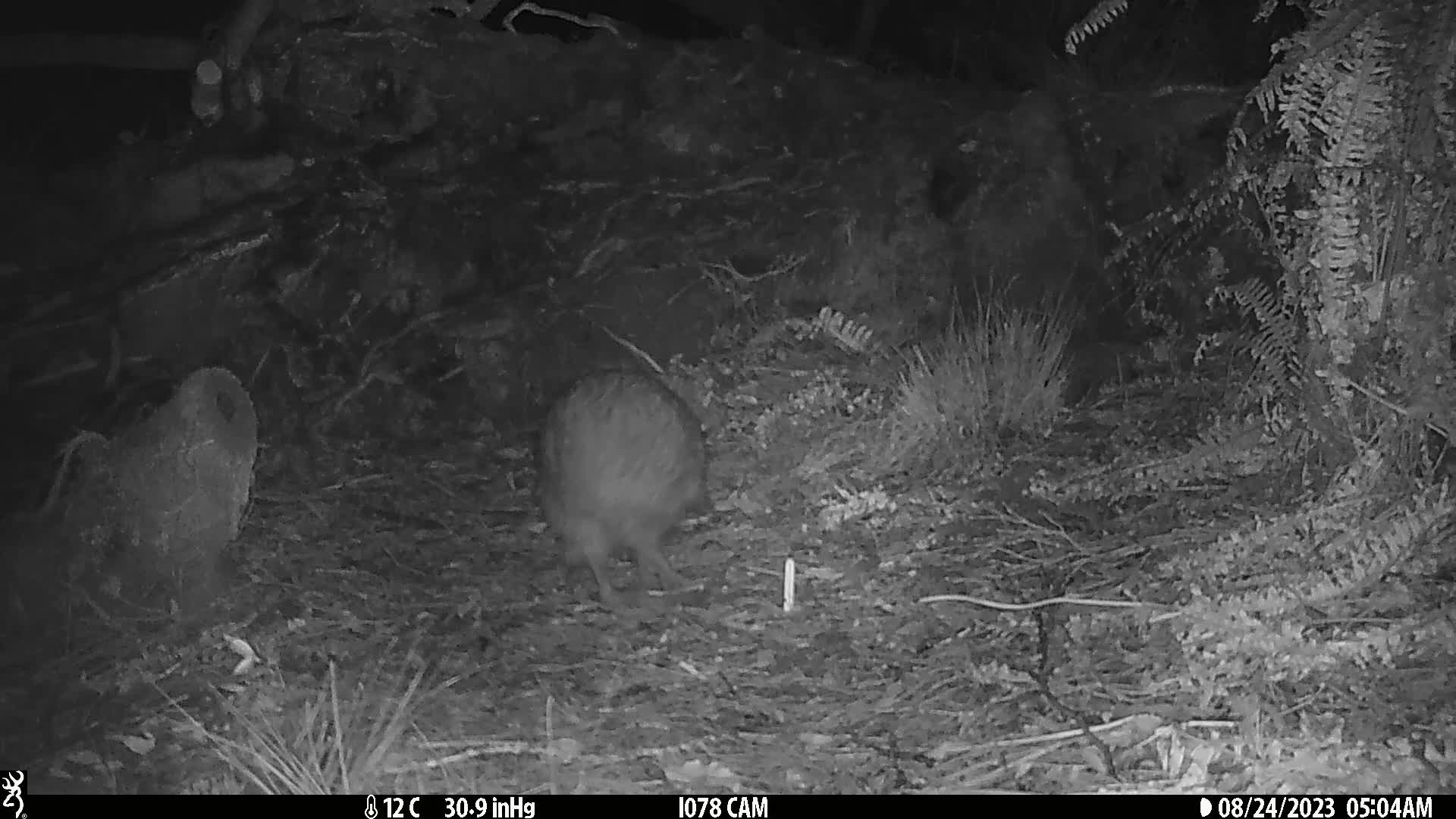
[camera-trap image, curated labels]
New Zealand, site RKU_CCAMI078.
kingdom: Animalia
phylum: Chordata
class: Aves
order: Apterygiformes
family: Apterygidae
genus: Apteryx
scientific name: Apteryx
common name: kiwi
Kiwi (Apteryx).